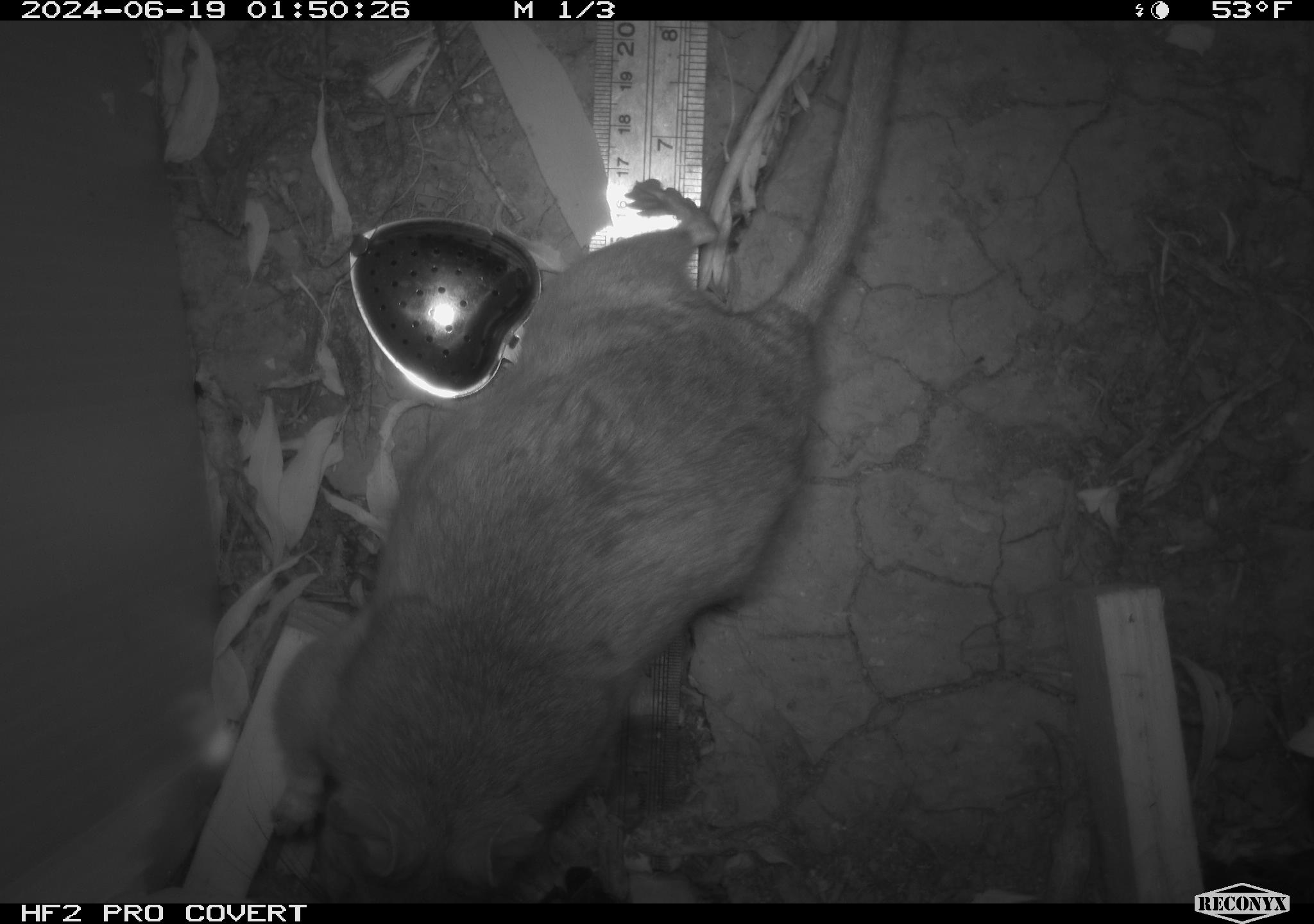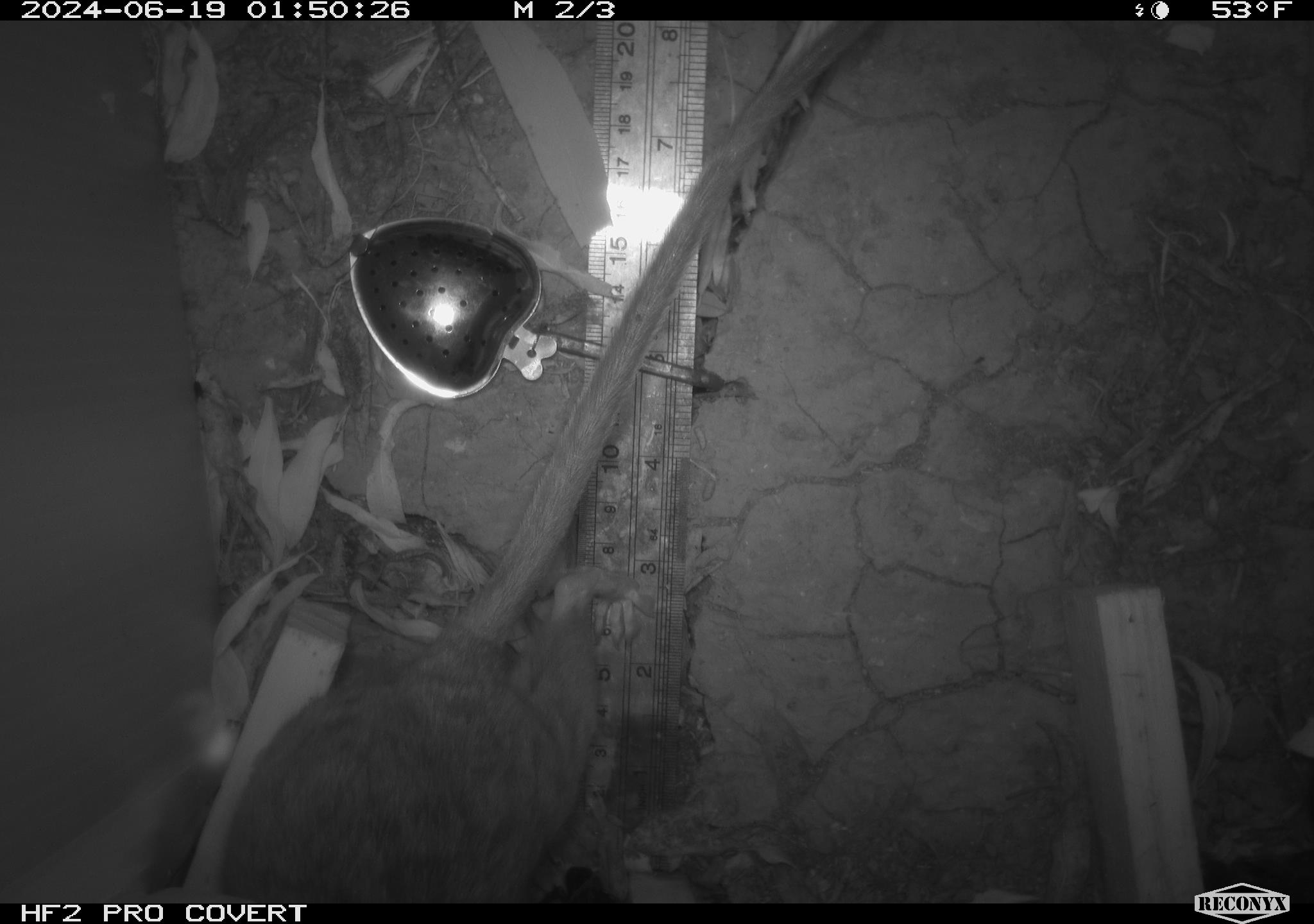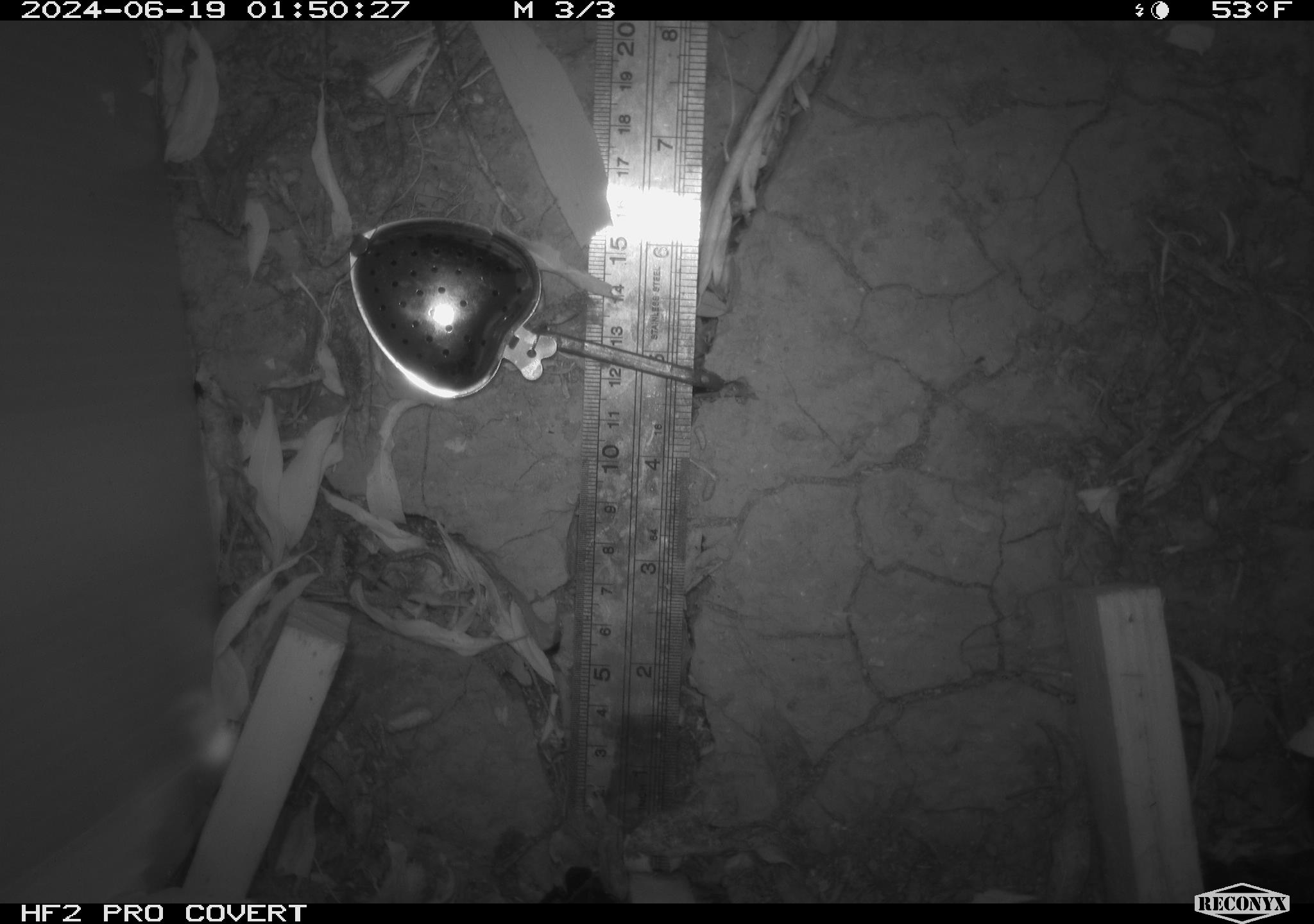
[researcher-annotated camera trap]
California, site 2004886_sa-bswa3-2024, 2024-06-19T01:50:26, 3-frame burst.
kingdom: Animalia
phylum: Chordata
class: Mammalia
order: Rodentia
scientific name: Rodentia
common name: woodrat or rat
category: woodrat or rat species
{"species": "woodrat or rat species (woodrat or rat) (Rodentia)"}